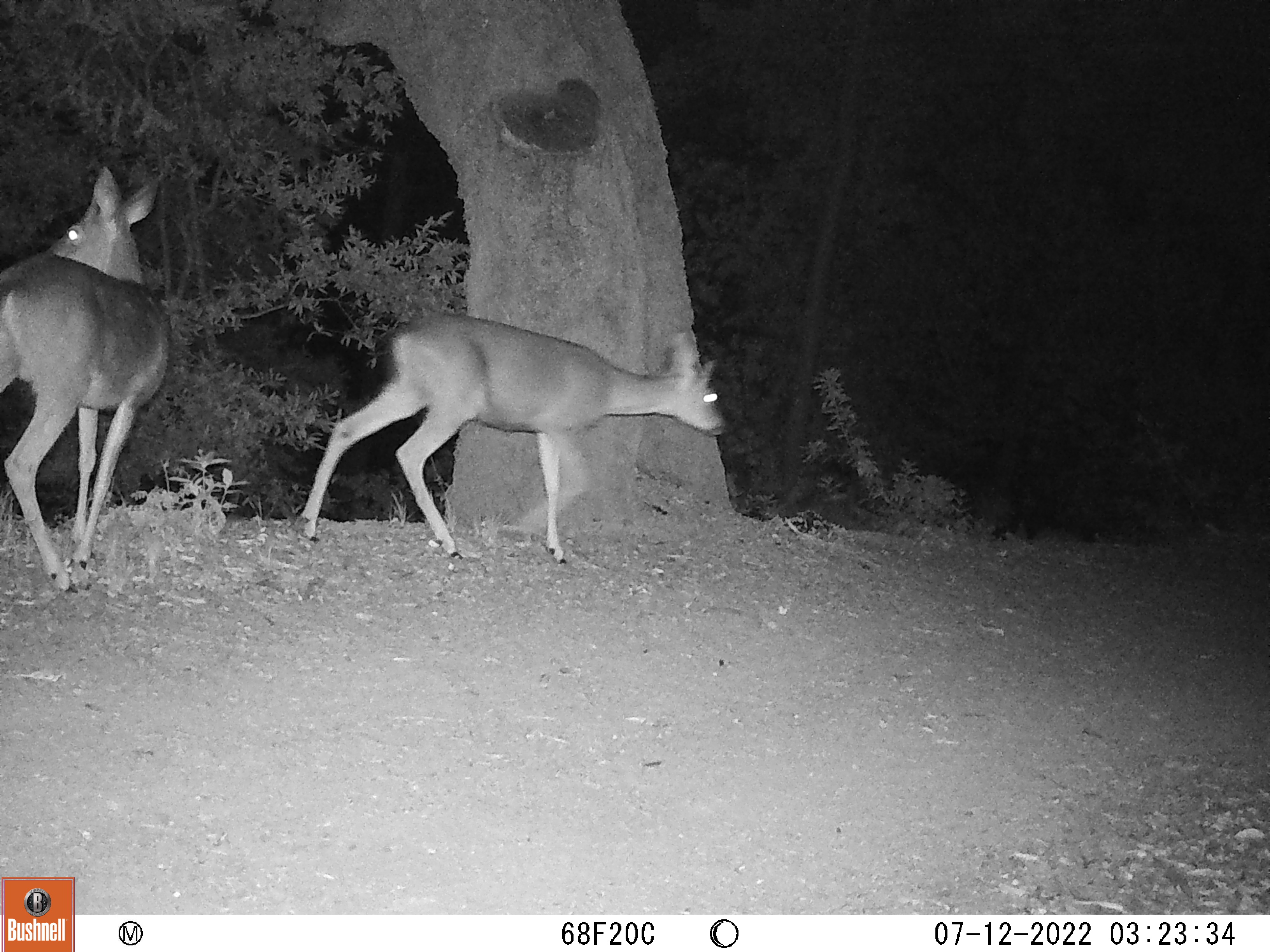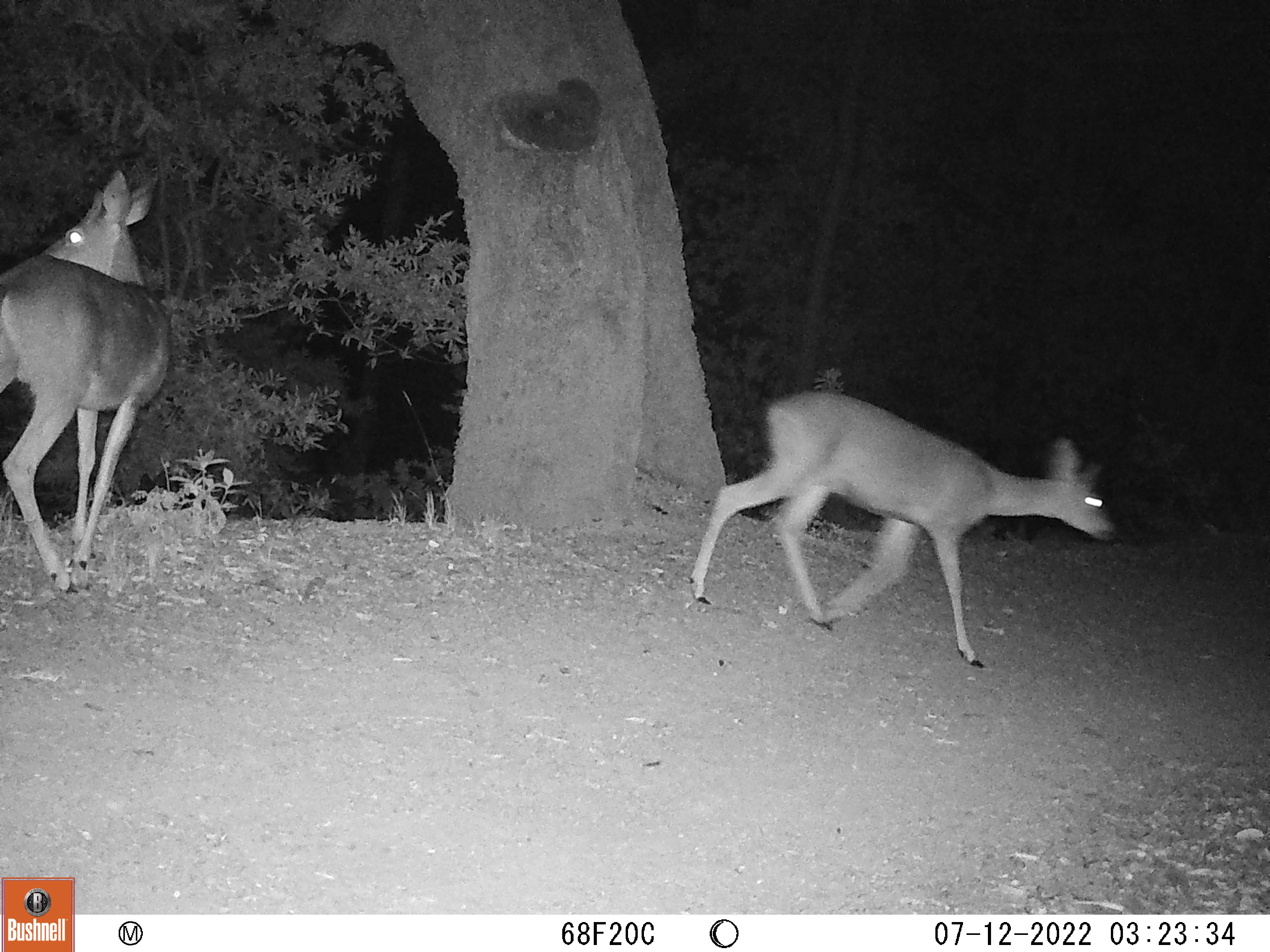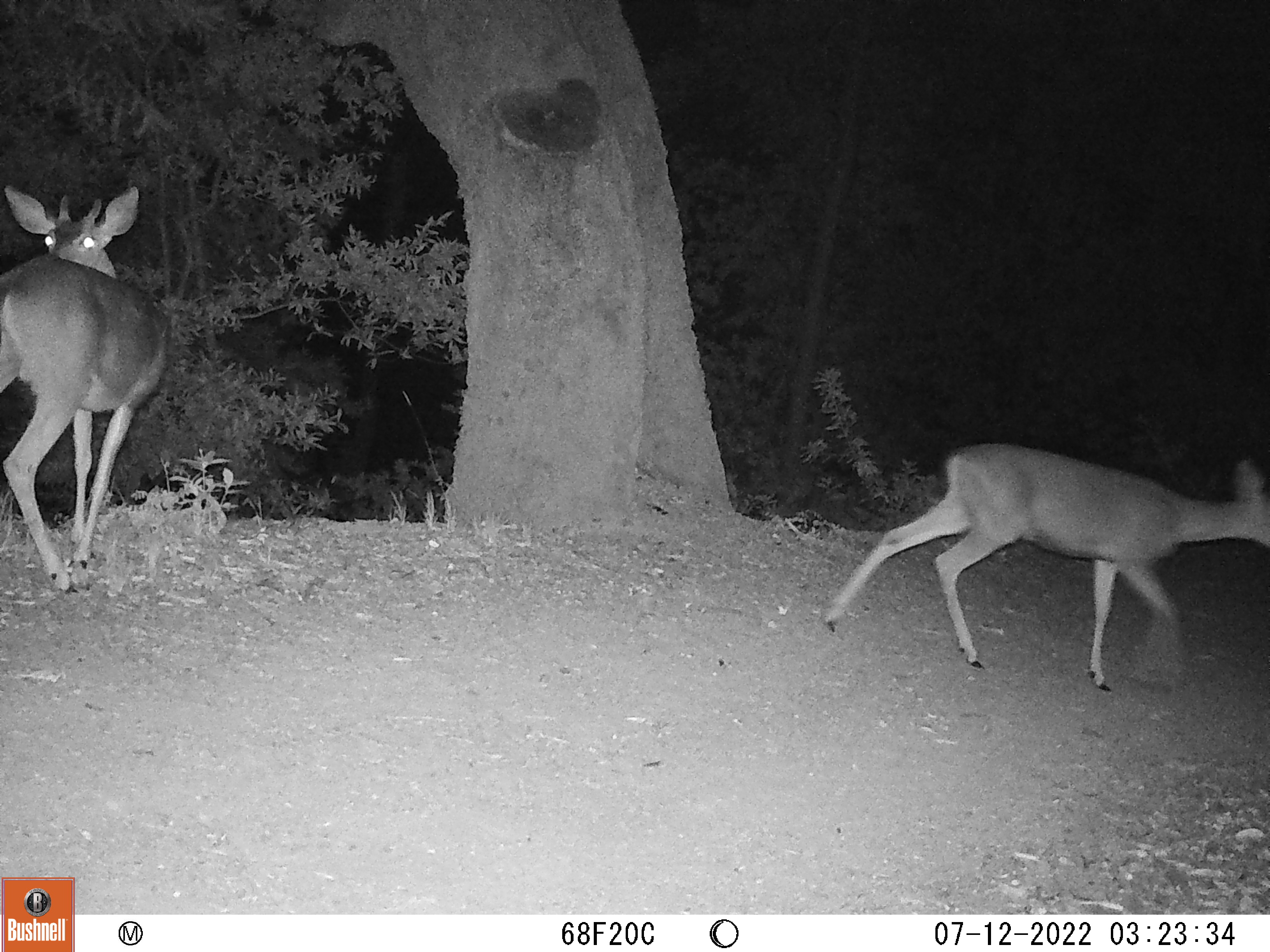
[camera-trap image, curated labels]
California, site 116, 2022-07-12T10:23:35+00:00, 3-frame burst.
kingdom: Animalia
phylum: Chordata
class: Mammalia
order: Artiodactyla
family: Cervidae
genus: Odocoileus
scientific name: Odocoileus hemionus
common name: mule deer